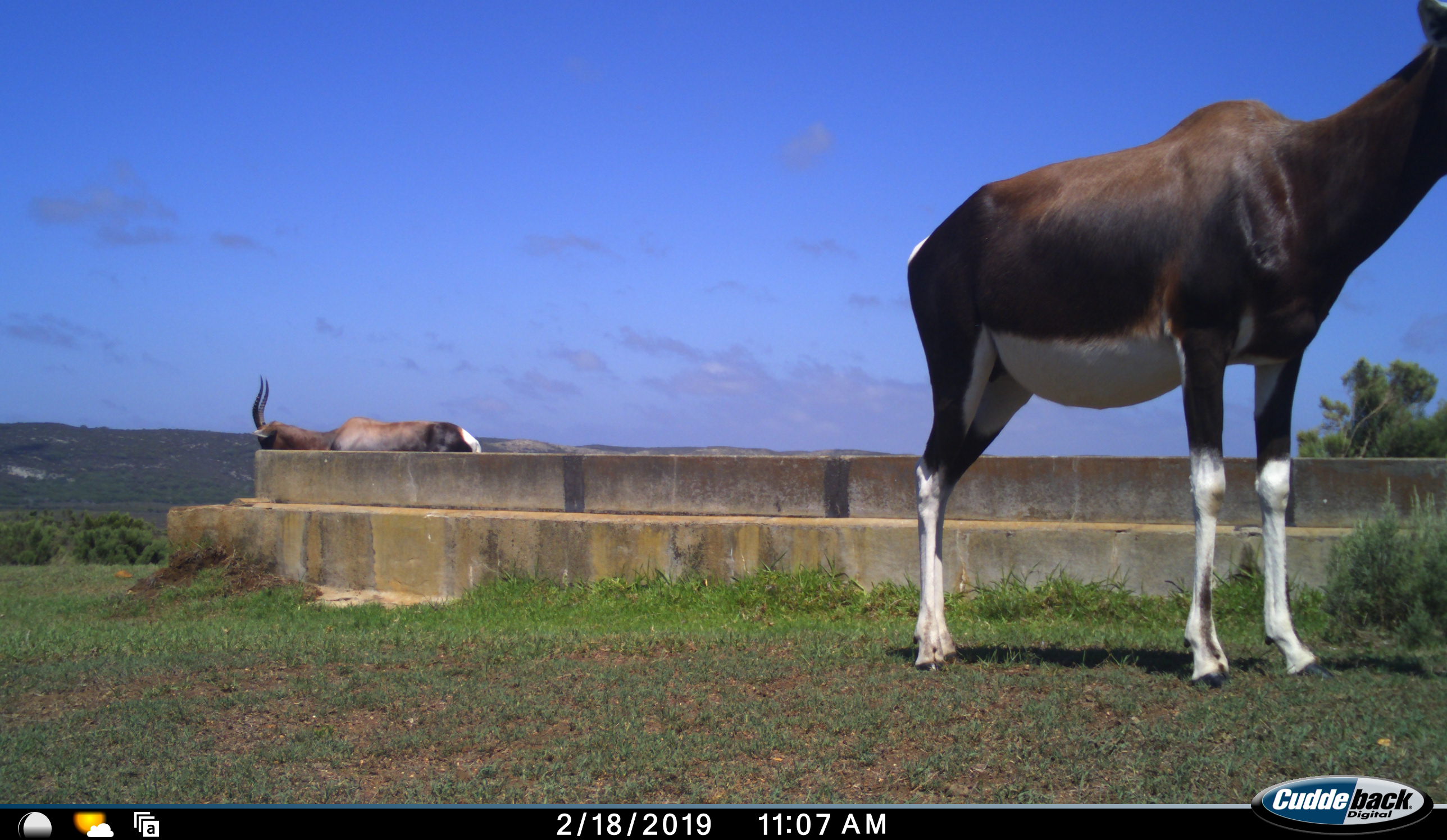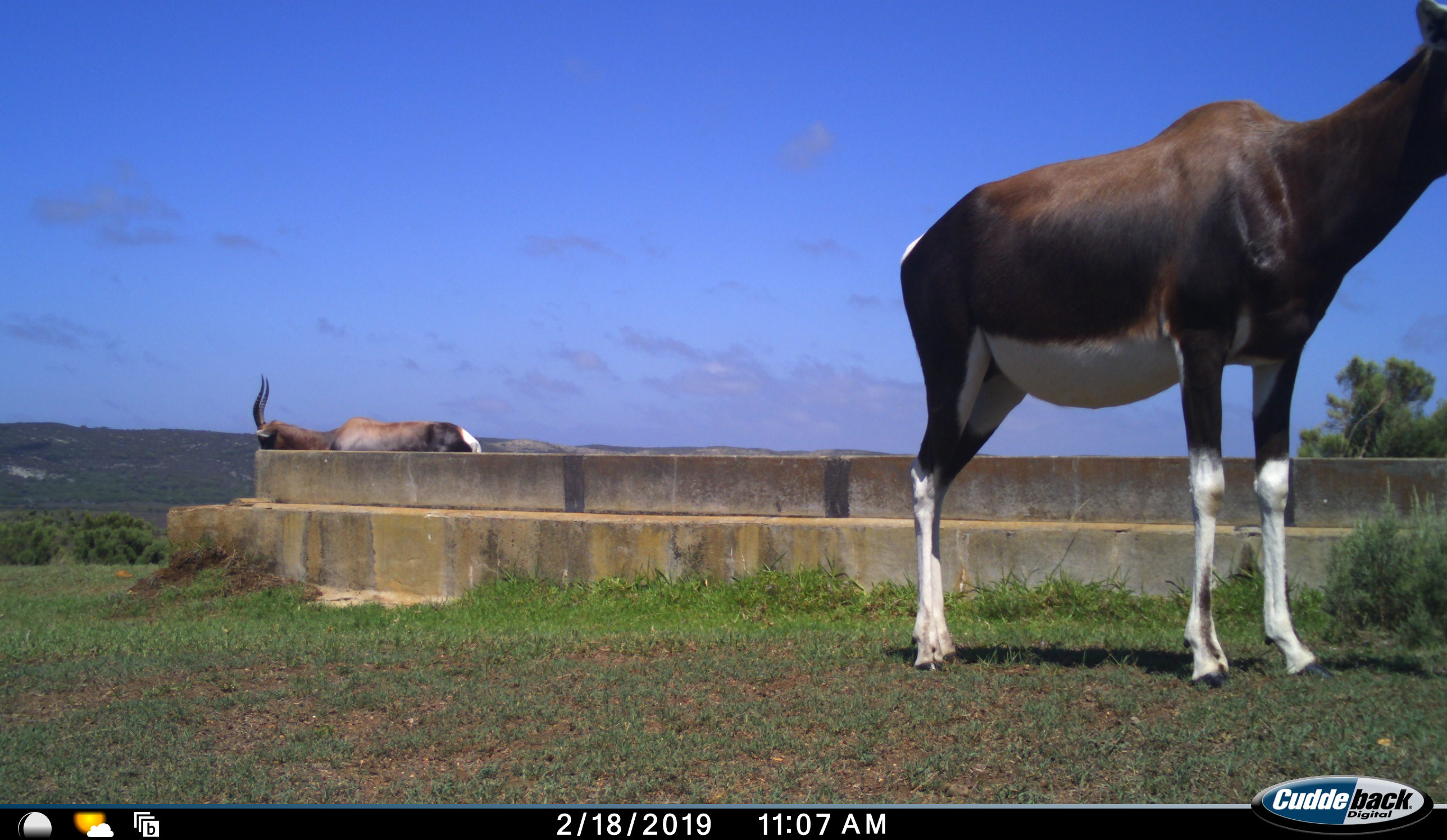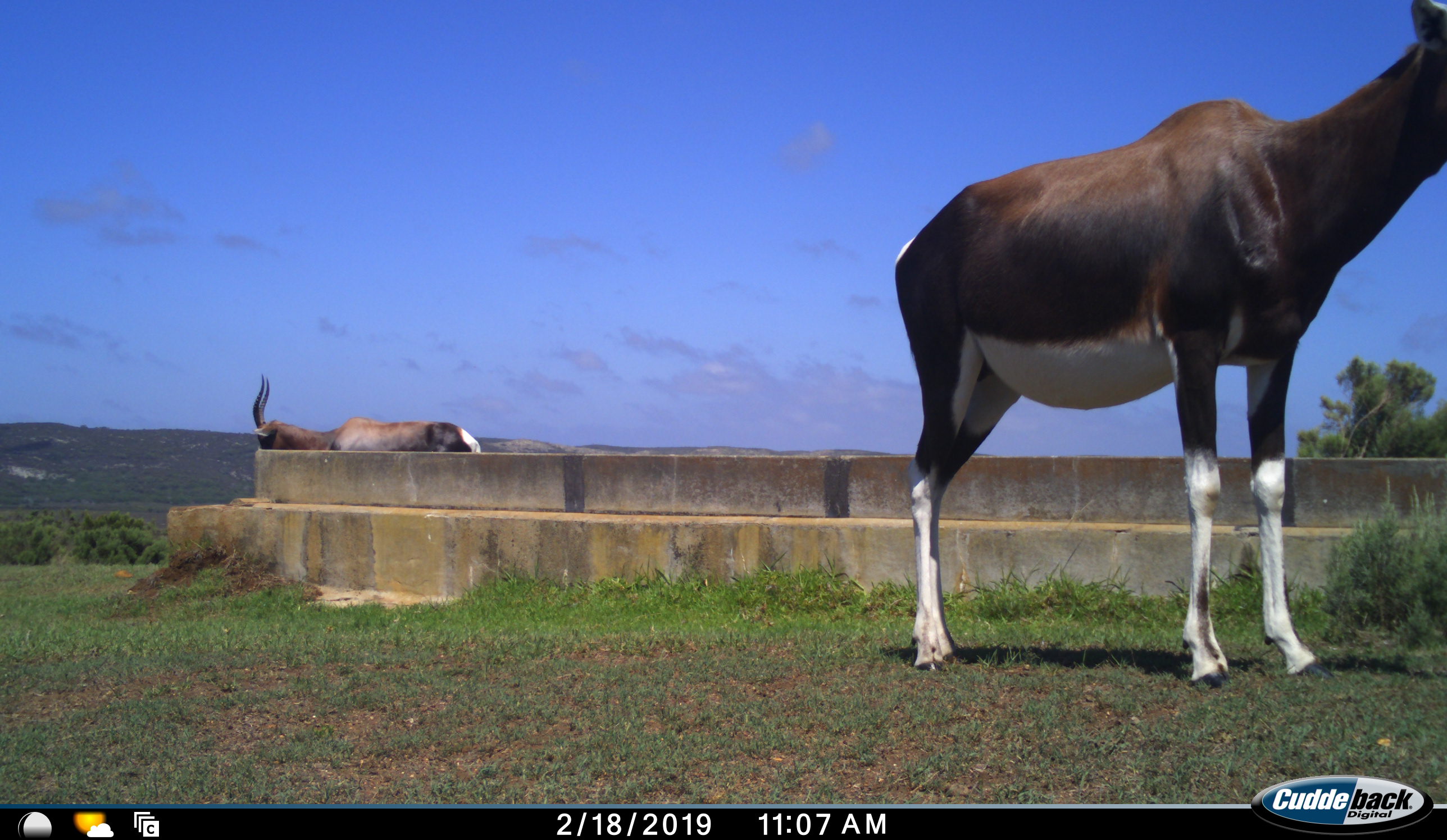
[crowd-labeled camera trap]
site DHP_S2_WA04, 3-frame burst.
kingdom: Animalia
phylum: Chordata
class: Mammalia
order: Artiodactyla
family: Bovidae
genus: Damaliscus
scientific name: Damaliscus pygargus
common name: bontebok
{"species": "bontebok (Damaliscus pygargus)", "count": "2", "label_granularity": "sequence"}